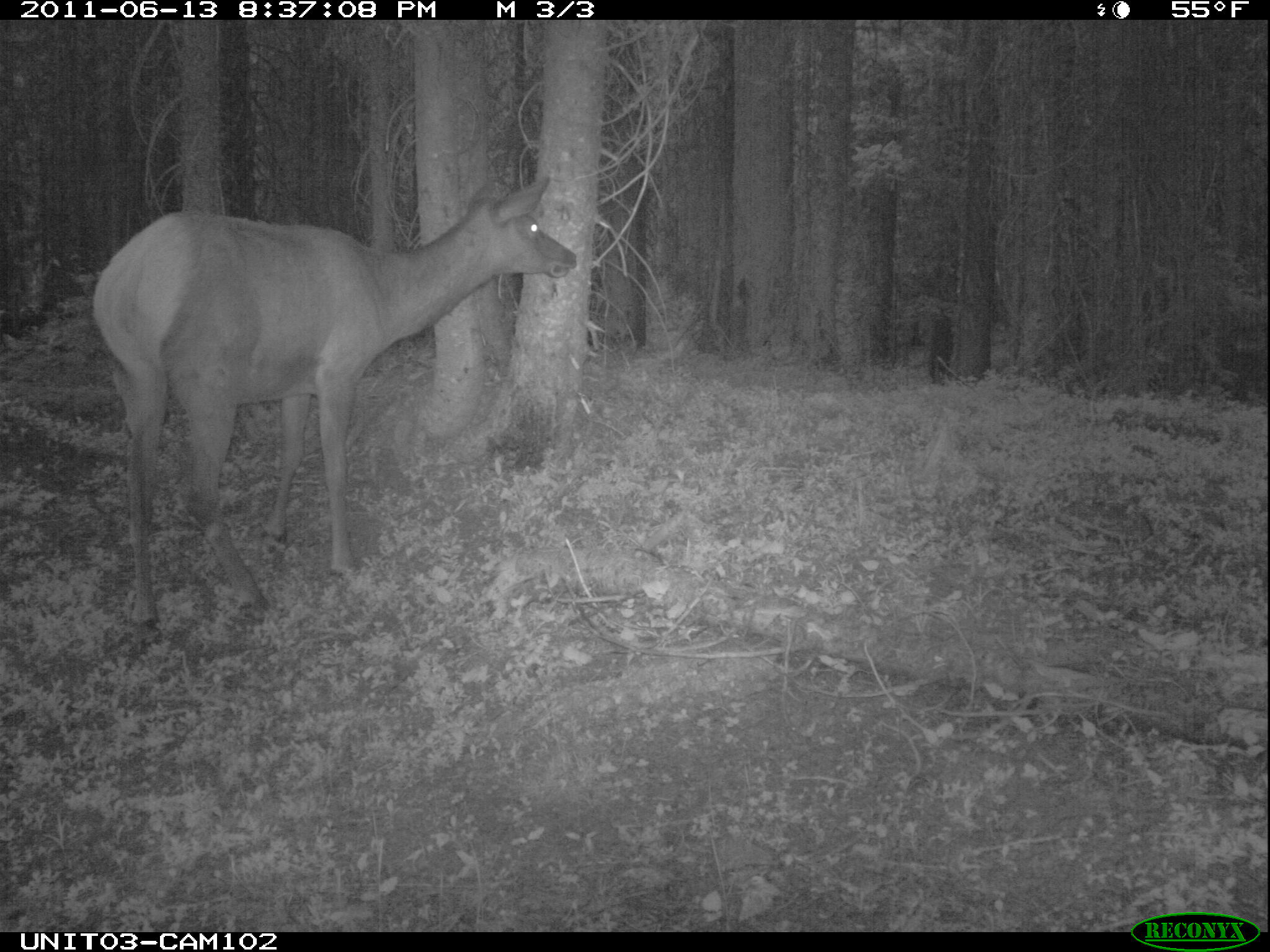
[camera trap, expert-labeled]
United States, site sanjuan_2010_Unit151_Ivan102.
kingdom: Animalia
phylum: Chordata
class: Mammalia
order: Artiodactyla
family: Cervidae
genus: Cervus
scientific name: Cervus elaphus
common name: red deer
Cervus elaphus (red deer).